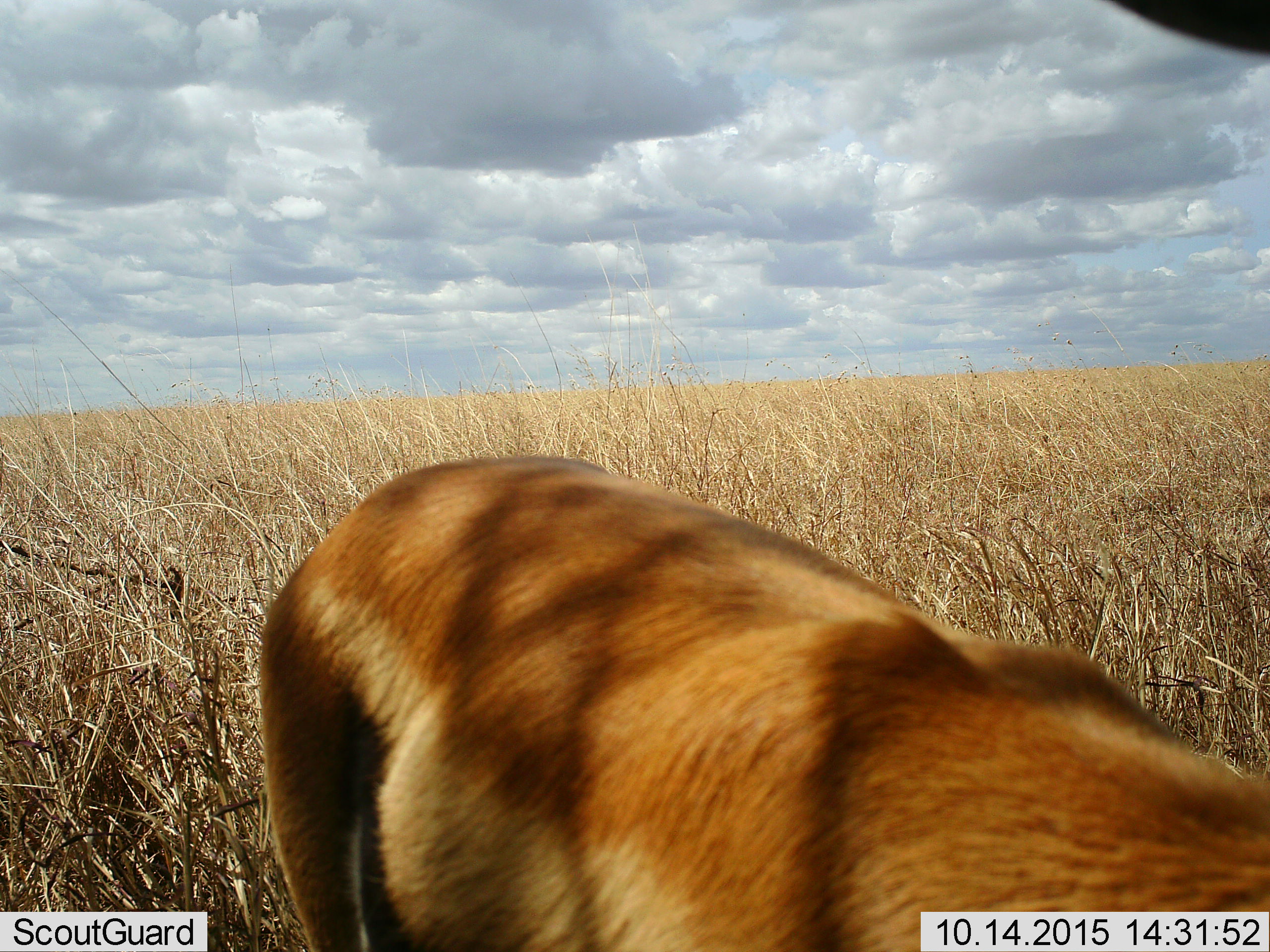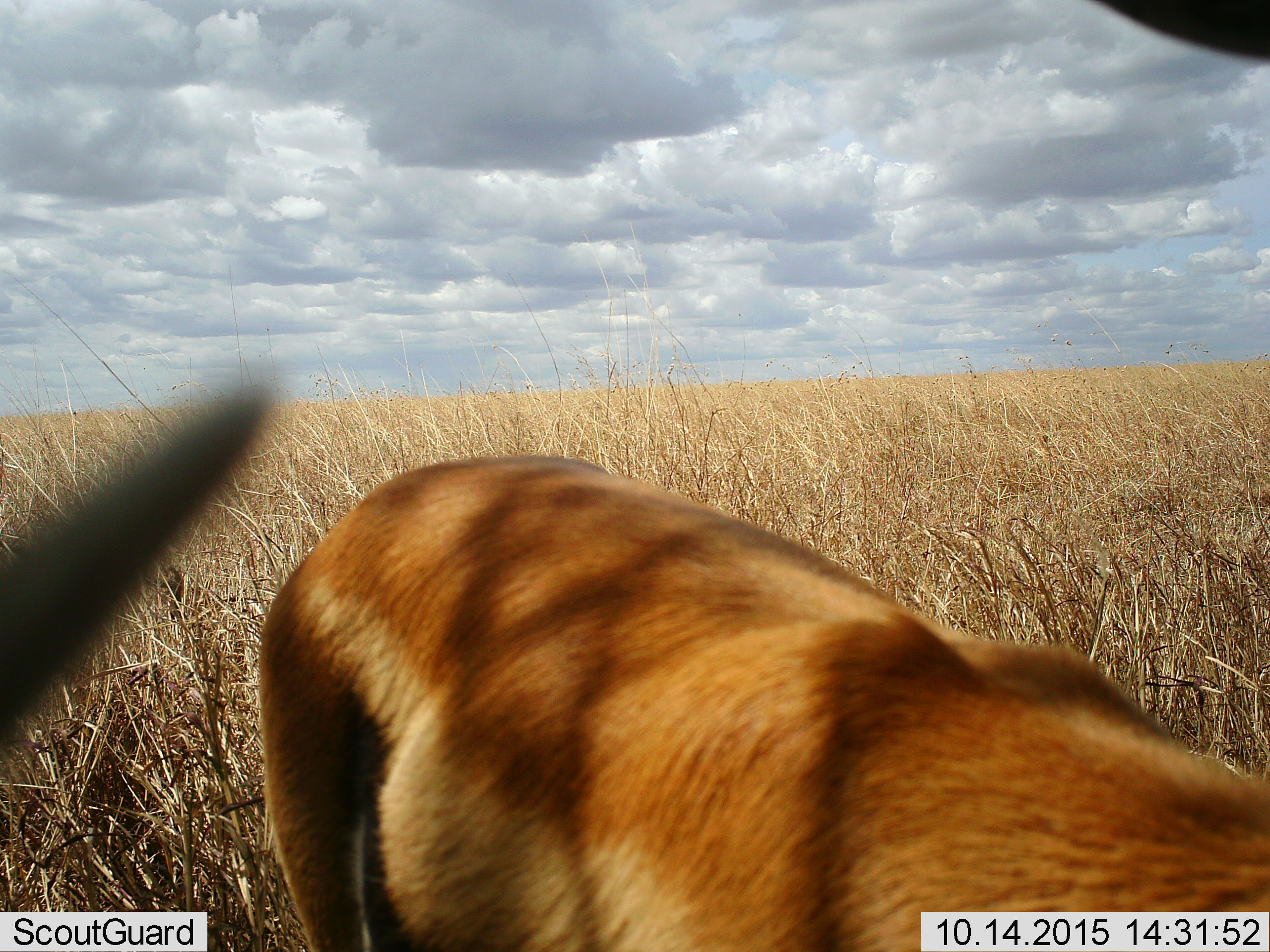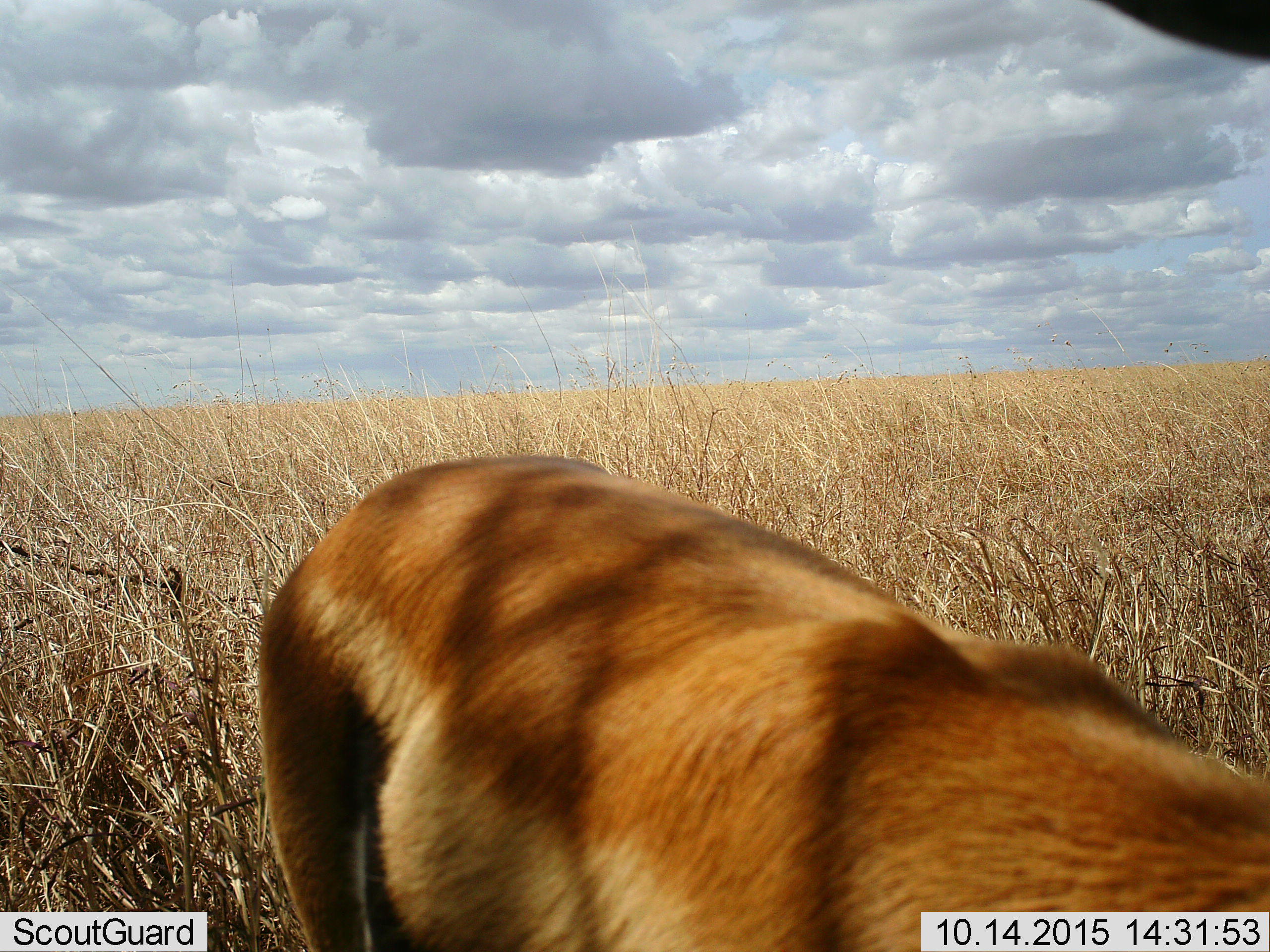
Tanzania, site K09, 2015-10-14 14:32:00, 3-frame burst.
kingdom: Animalia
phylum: Chordata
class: Mammalia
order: Artiodactyla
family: Bovidae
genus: Eudorcas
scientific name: Eudorcas thomsonii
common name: thomson's gazelle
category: gazellethomsons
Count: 1.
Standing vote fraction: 100%.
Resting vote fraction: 0%.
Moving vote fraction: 0%.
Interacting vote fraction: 0%.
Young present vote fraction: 0%.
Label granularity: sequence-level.